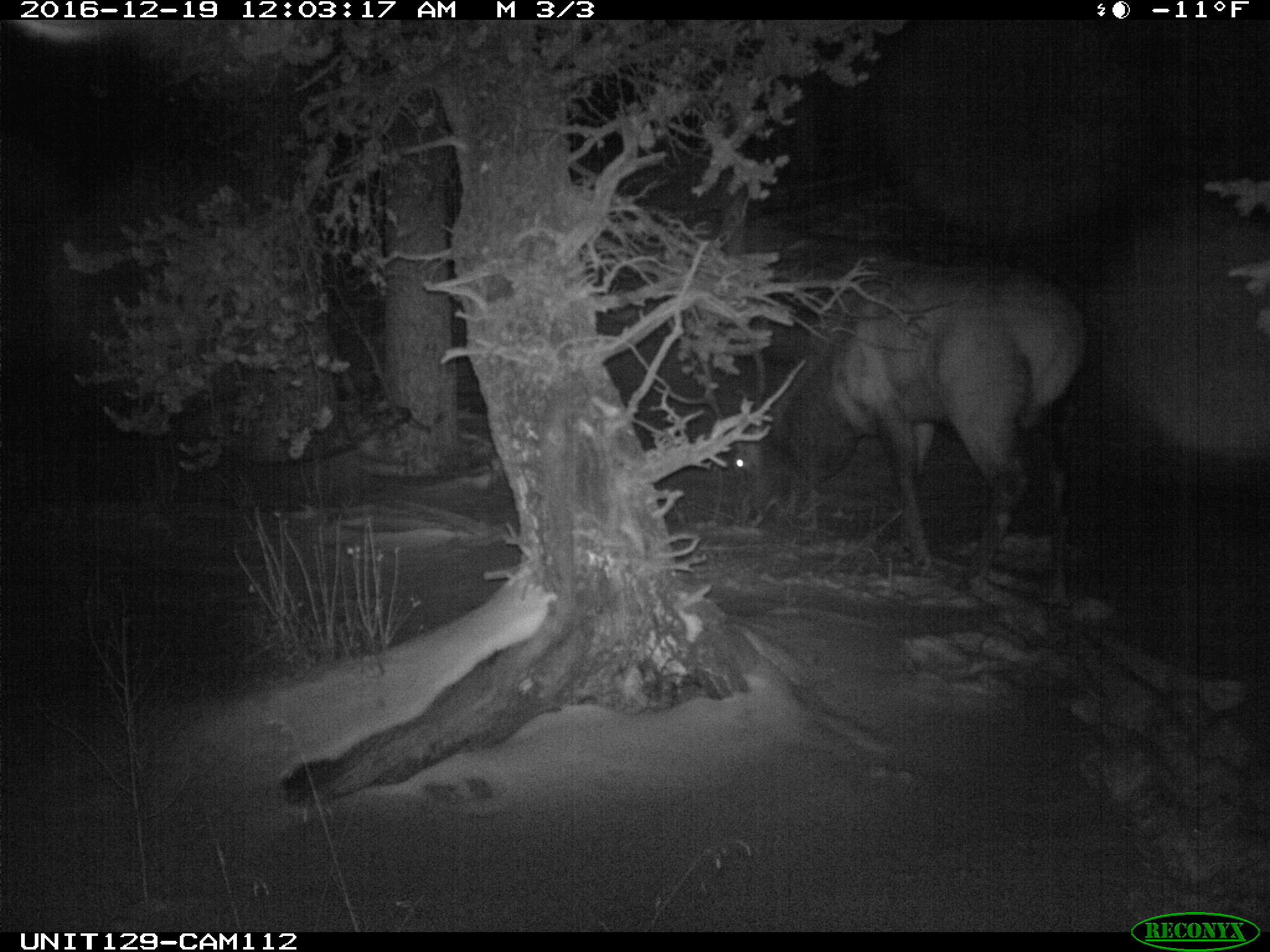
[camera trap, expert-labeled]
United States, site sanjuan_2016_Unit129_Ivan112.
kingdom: Animalia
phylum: Chordata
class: Mammalia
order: Artiodactyla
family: Cervidae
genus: Cervus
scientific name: Cervus elaphus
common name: red deer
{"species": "Cervus elaphus (red deer)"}